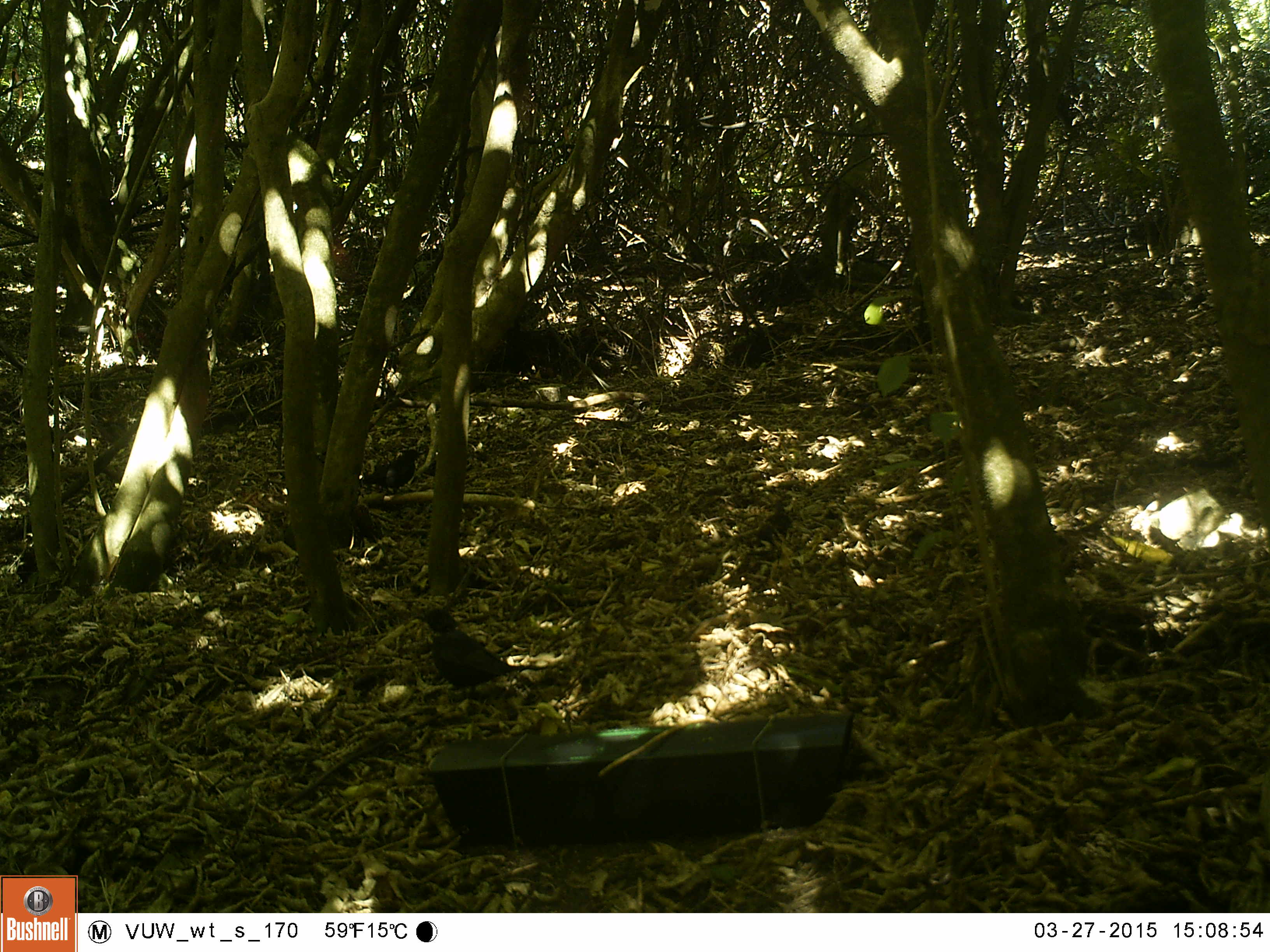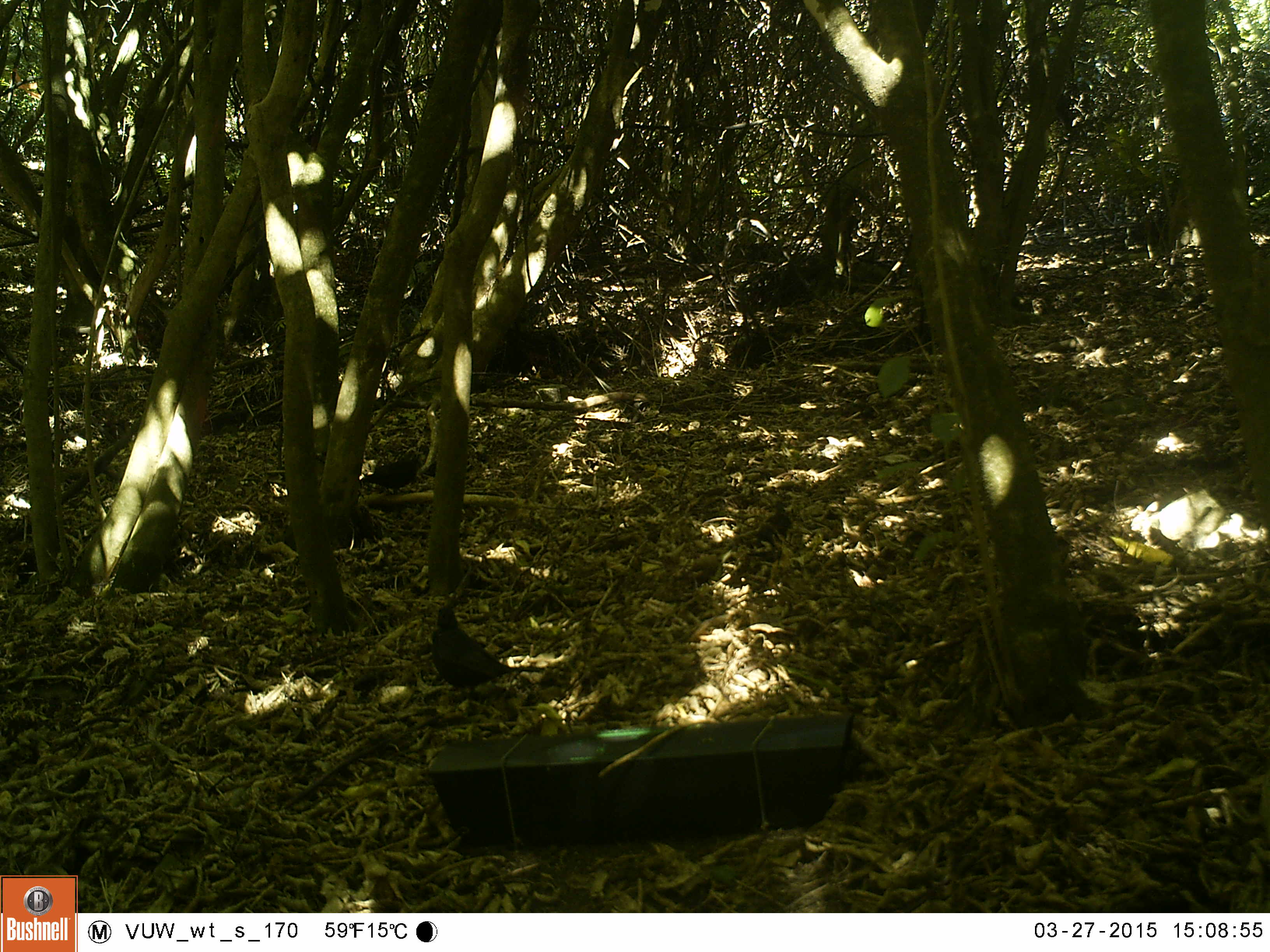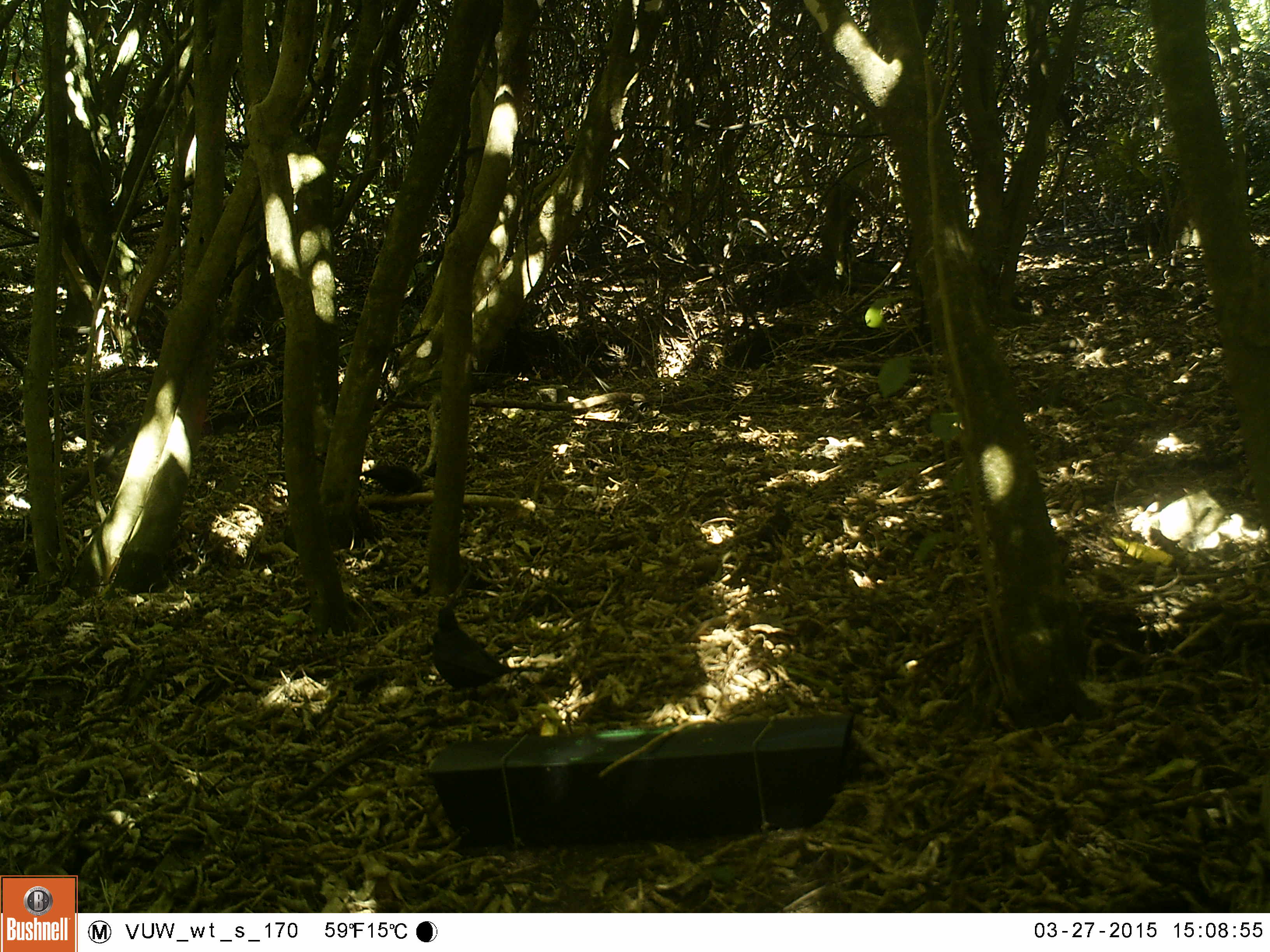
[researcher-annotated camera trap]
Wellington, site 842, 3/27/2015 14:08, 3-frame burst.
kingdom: Animalia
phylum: Chordata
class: Aves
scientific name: Aves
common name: bird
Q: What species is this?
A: Bird (Aves).